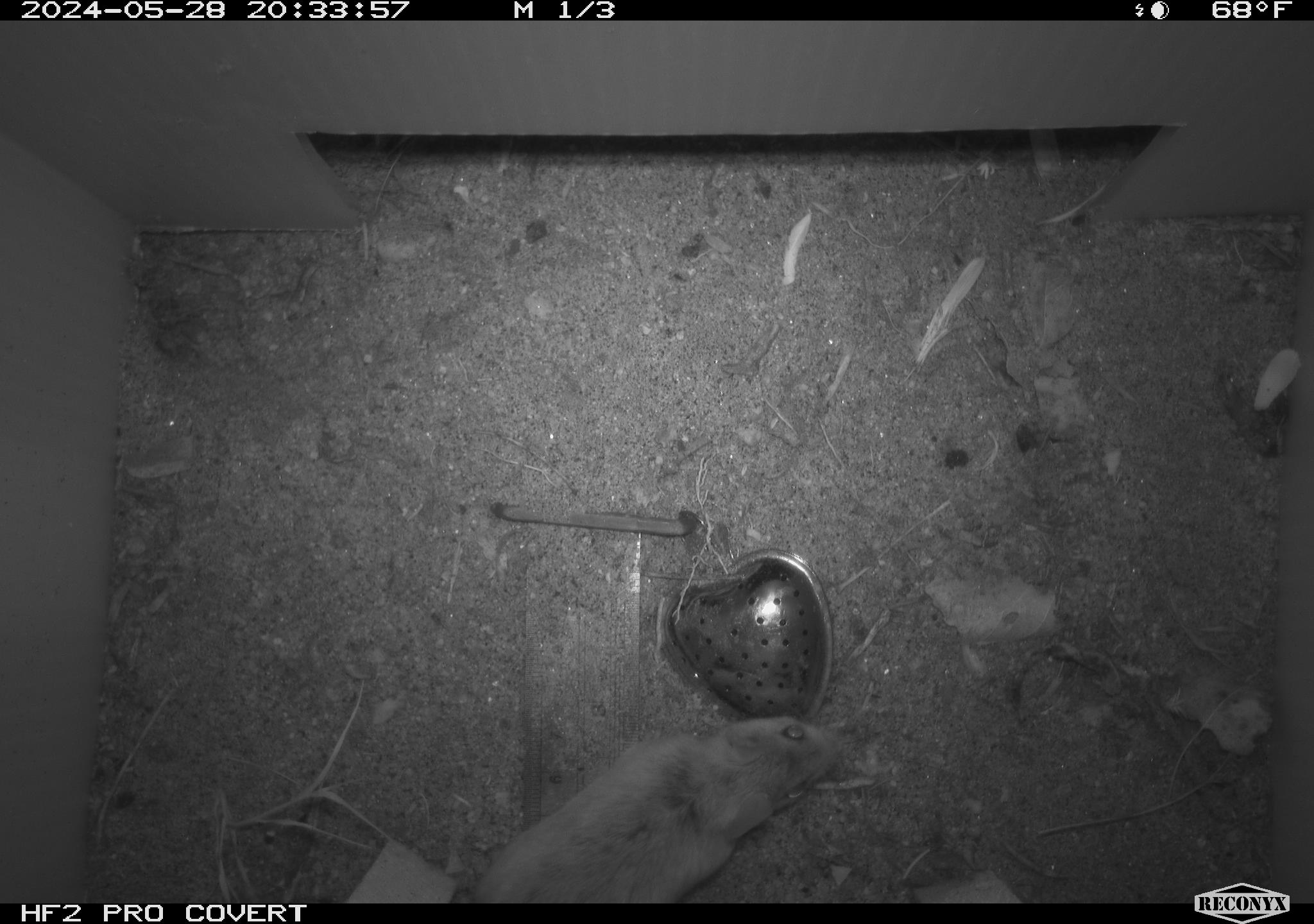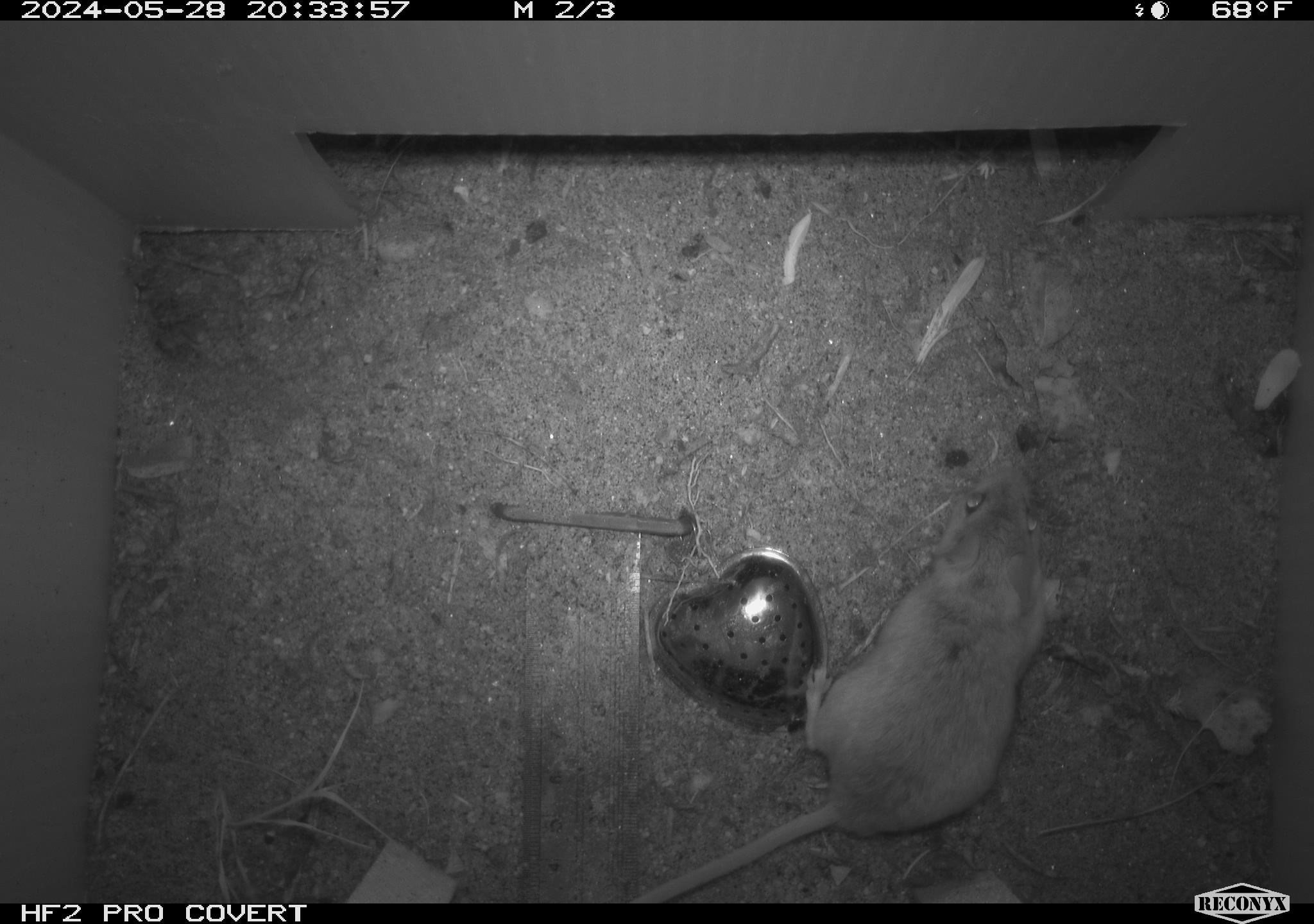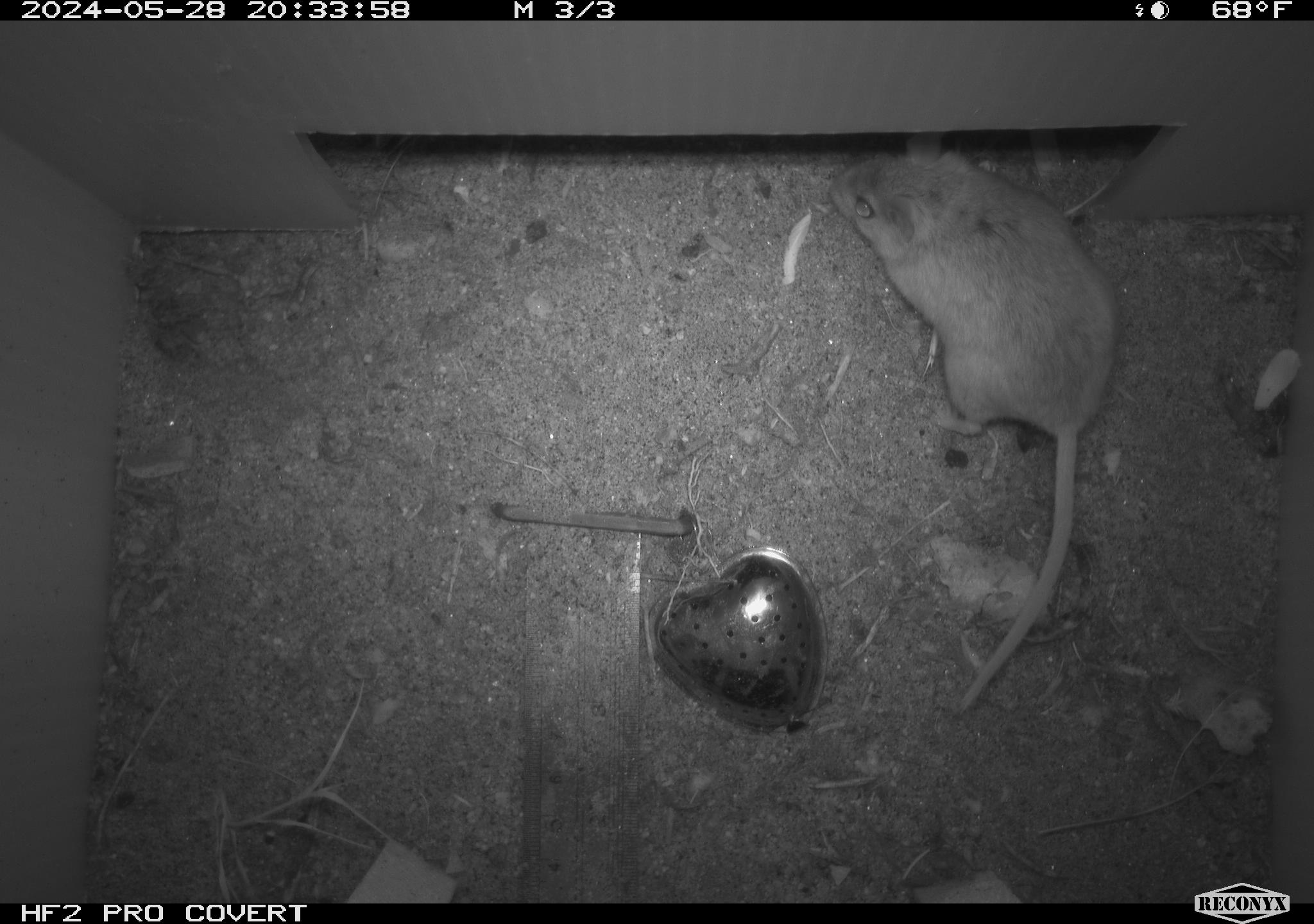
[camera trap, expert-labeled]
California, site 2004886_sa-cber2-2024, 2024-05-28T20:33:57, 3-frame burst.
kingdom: Animalia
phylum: Chordata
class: Mammalia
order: Rodentia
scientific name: Rodentia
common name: mouse species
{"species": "mouse species (Rodentia)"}